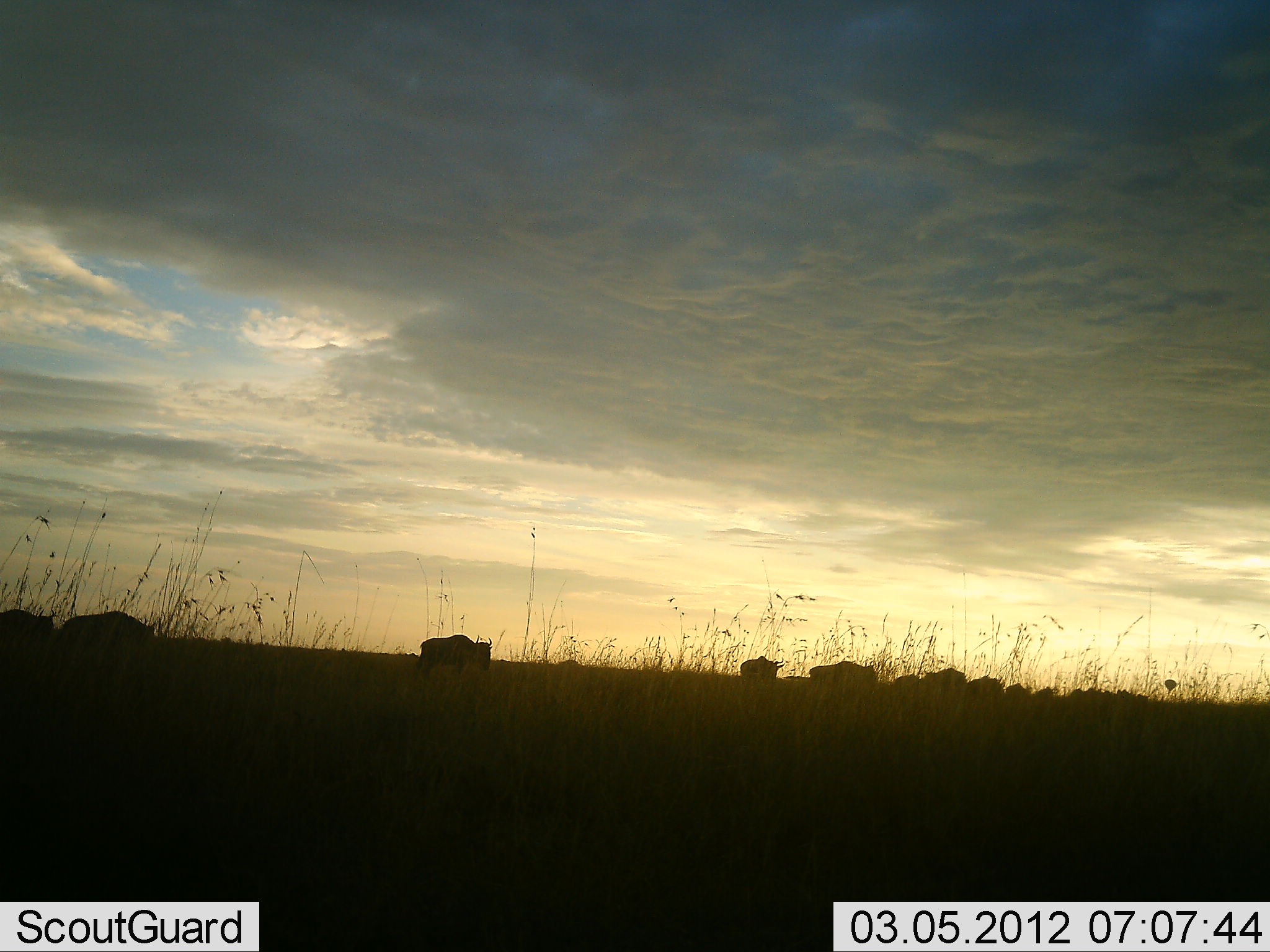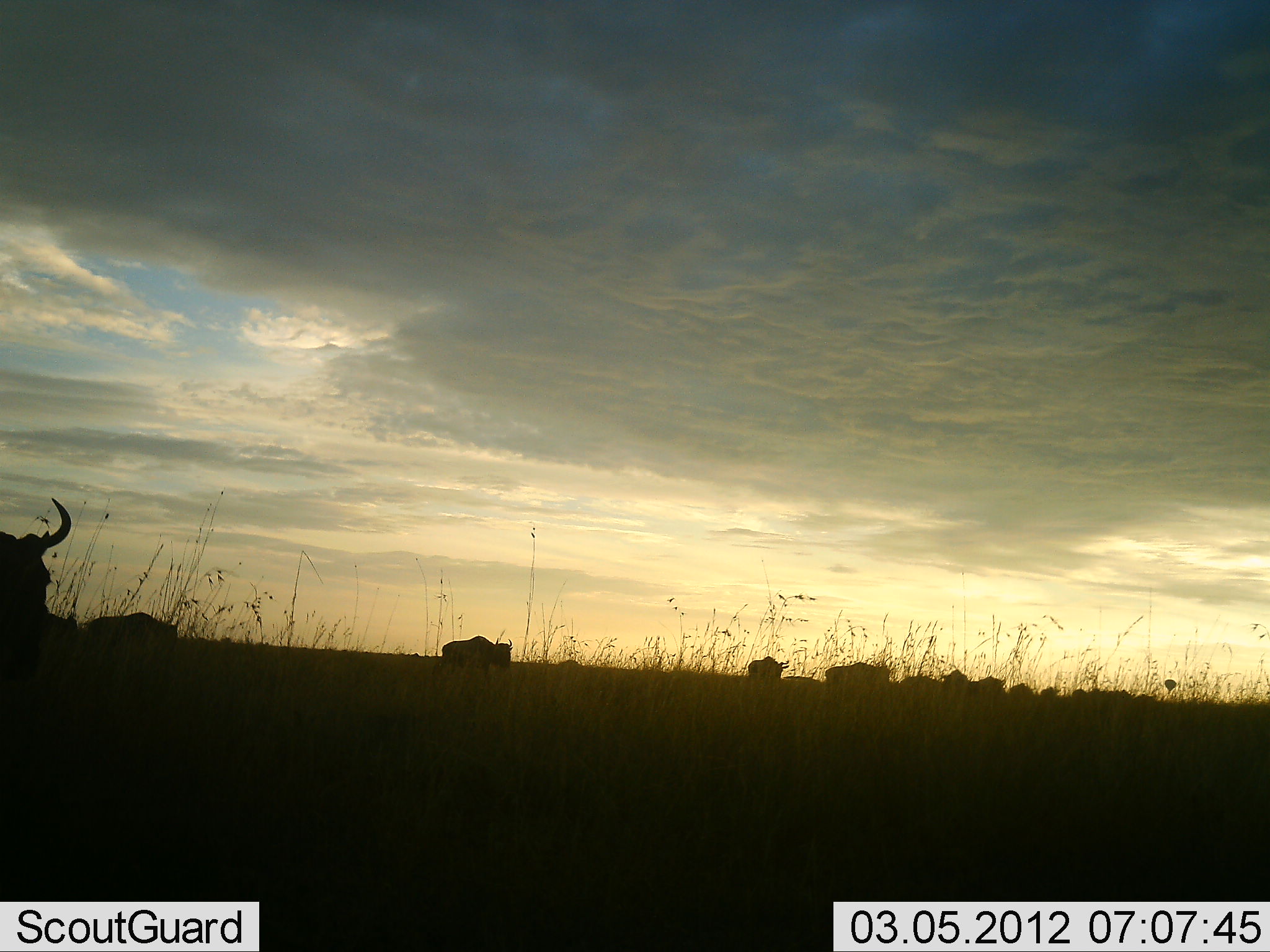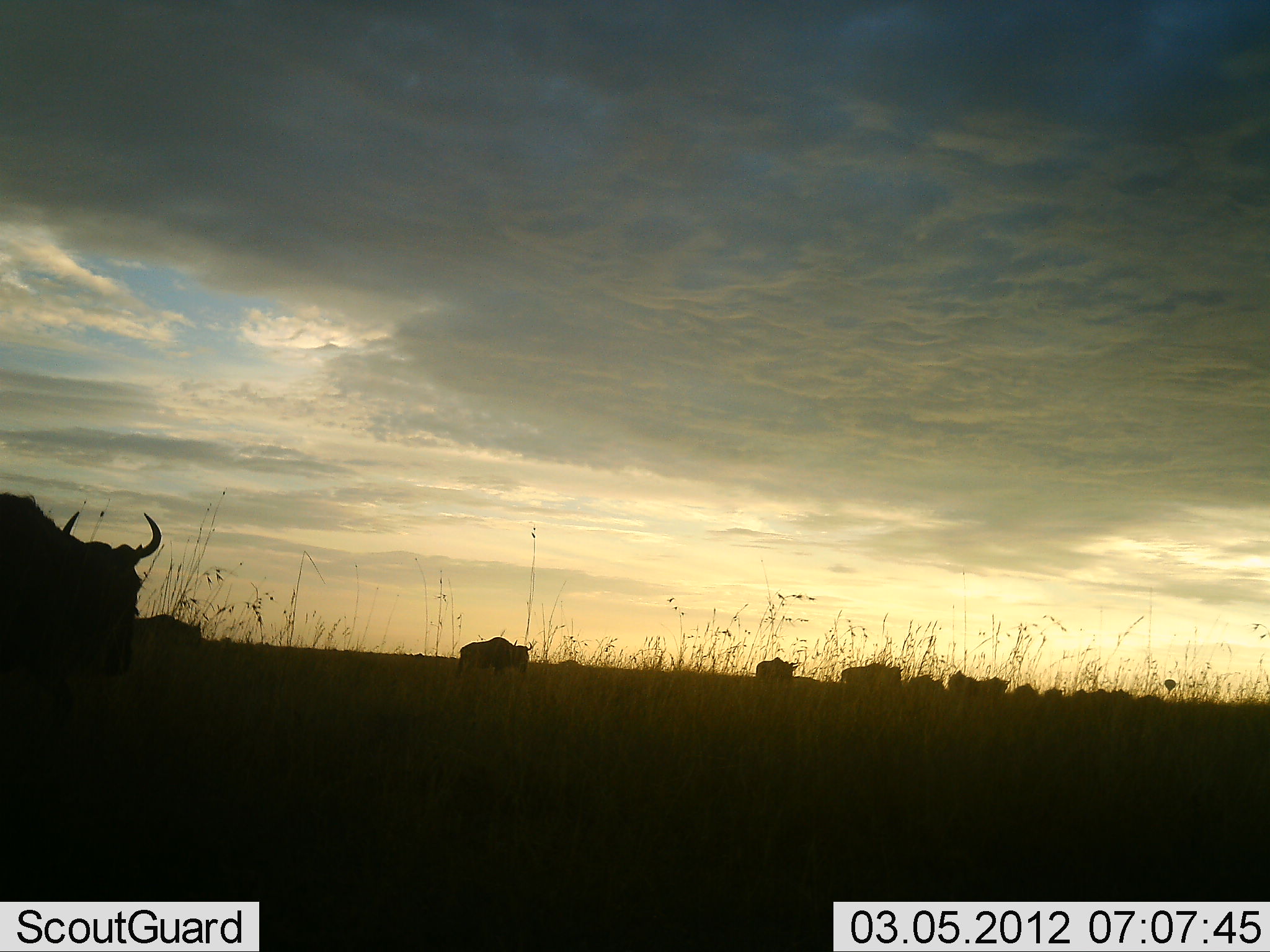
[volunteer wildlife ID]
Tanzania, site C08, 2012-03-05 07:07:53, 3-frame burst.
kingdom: Animalia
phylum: Chordata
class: Mammalia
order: Artiodactyla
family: Bovidae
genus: Connochaetes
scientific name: Connochaetes taurinus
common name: blue wildebeest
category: wildebeest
Wildebeest (blue wildebeest) (Connochaetes taurinus), count 11-50. Behavior (volunteer vote fractions): standing 0%, resting 7%, moving 100%, interacting 7%. Young present (vote fraction): 0%. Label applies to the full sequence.